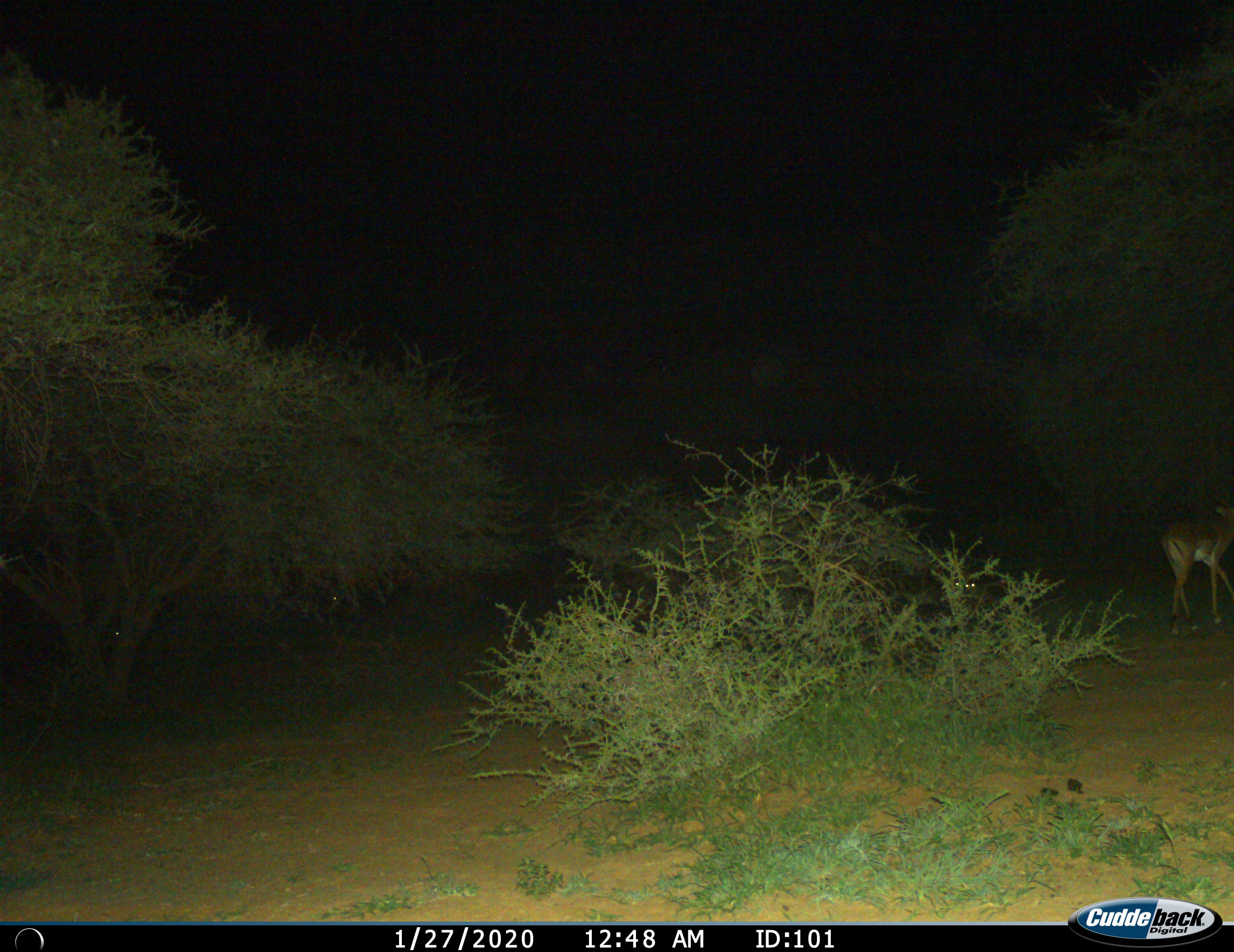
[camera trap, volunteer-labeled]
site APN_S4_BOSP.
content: unidentified animal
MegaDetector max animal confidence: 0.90